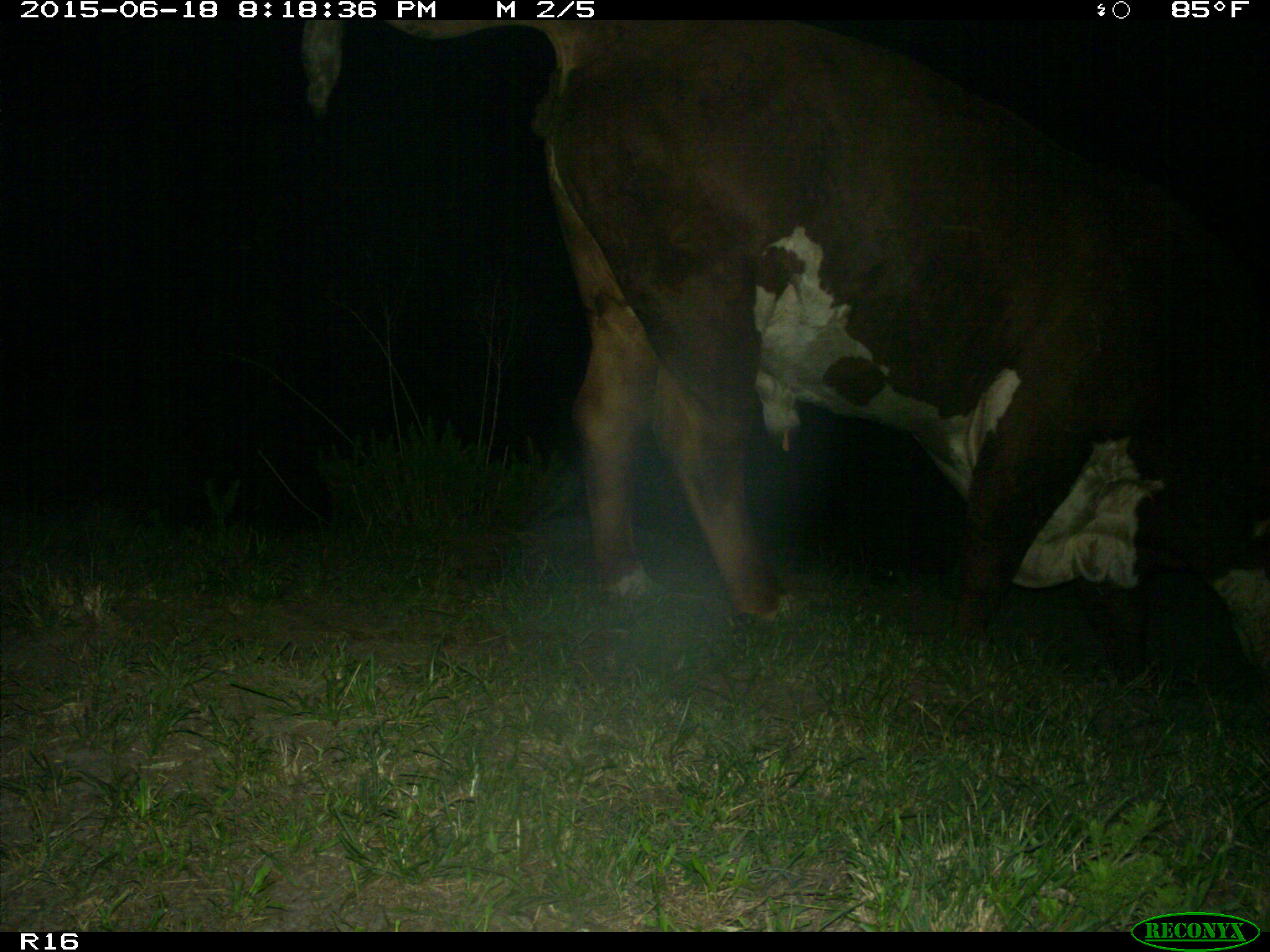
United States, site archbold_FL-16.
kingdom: Animalia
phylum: Chordata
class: Mammalia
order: Artiodactyla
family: Bovidae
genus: Bos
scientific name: Bos taurus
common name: domestic cow